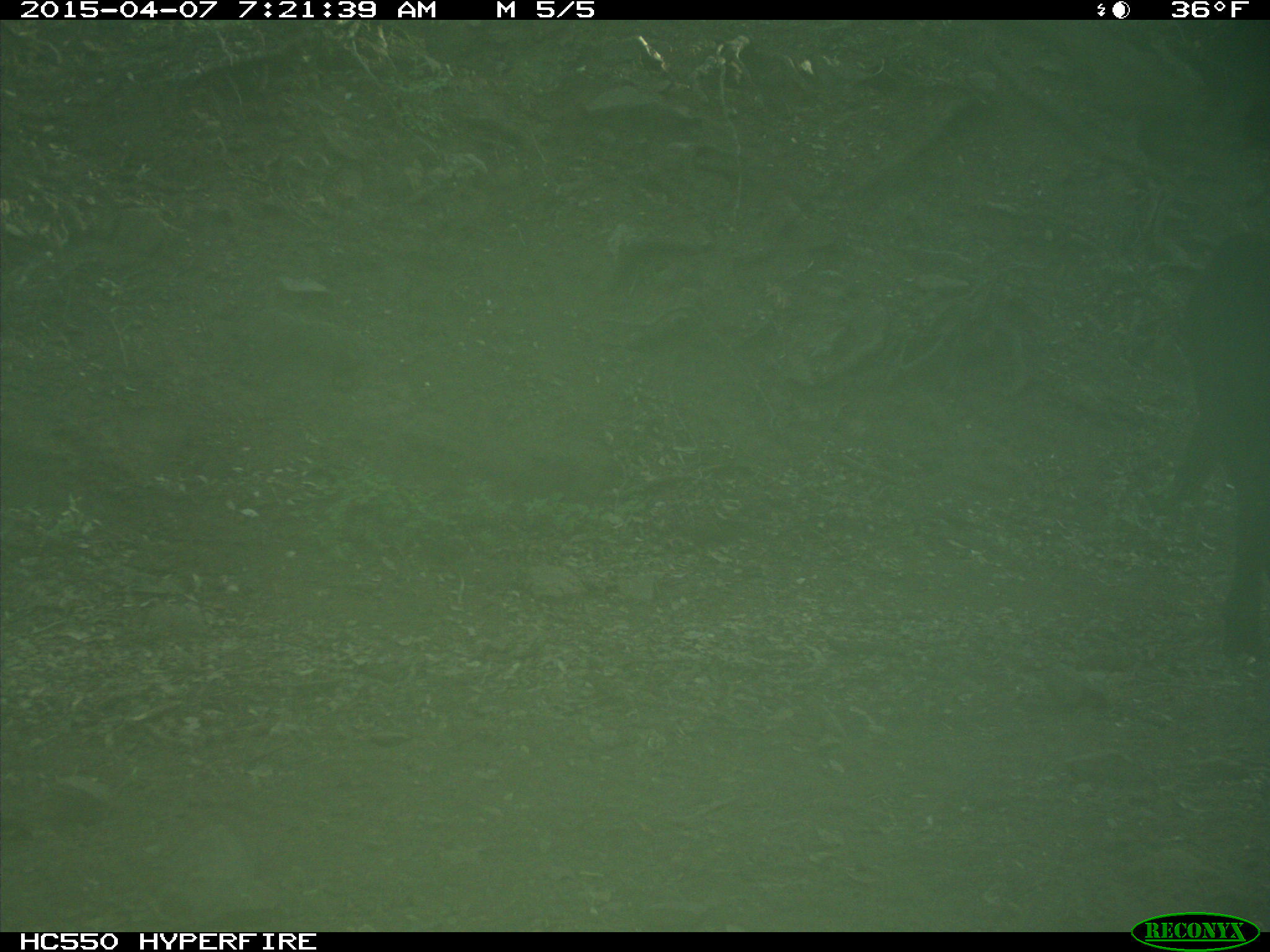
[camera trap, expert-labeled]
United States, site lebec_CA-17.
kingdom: Animalia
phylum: Chordata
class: Mammalia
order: Artiodactyla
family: Bovidae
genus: Bos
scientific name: Bos taurus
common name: domestic cow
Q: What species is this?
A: Bos taurus (domestic cow).